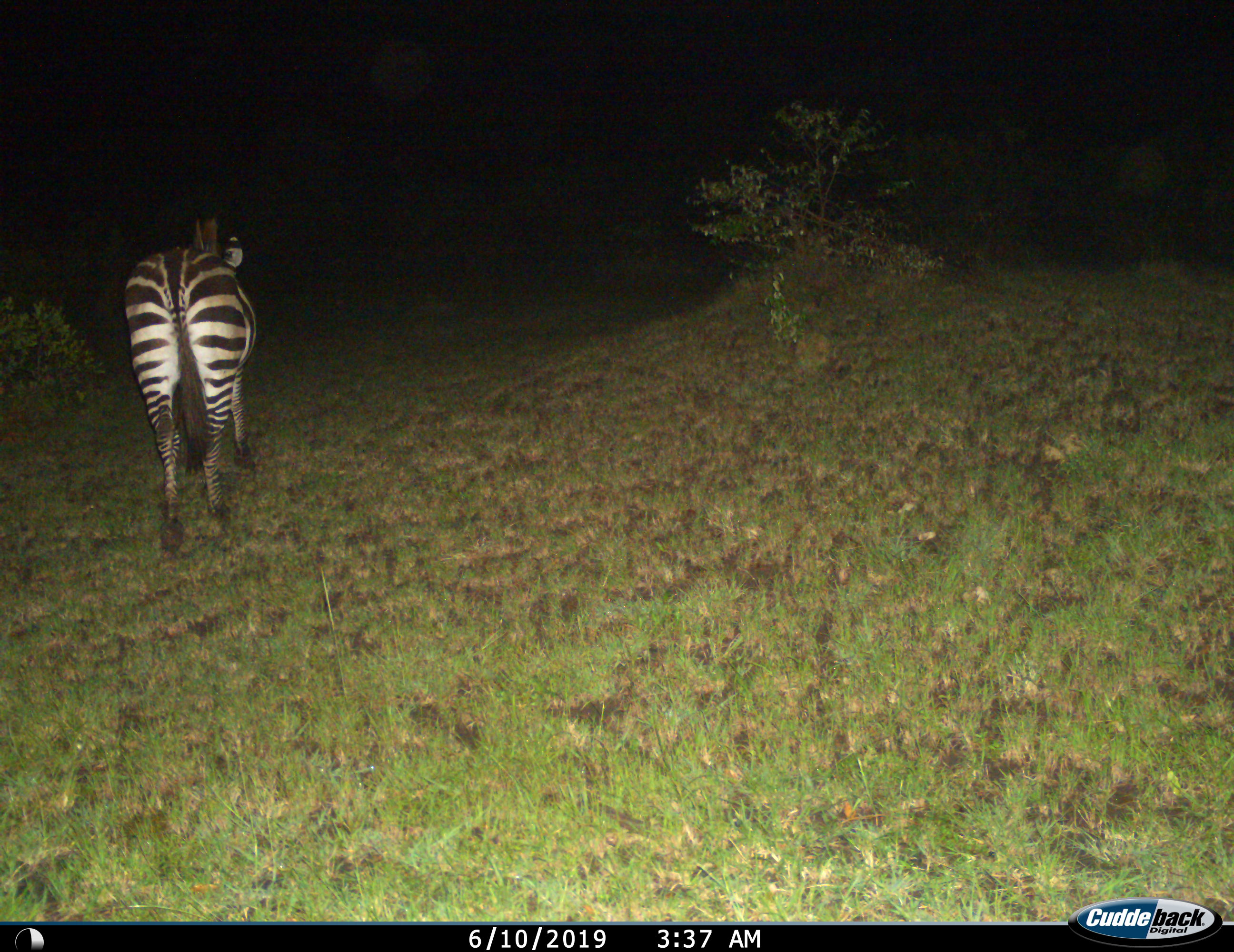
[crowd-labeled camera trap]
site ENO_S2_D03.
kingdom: Animalia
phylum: Chordata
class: Mammalia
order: Perissodactyla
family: Equidae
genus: Equus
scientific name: Equus quagga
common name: plains zebra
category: zebraplains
Zebraplains (plains zebra) (Equus quagga), count 1. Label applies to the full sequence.